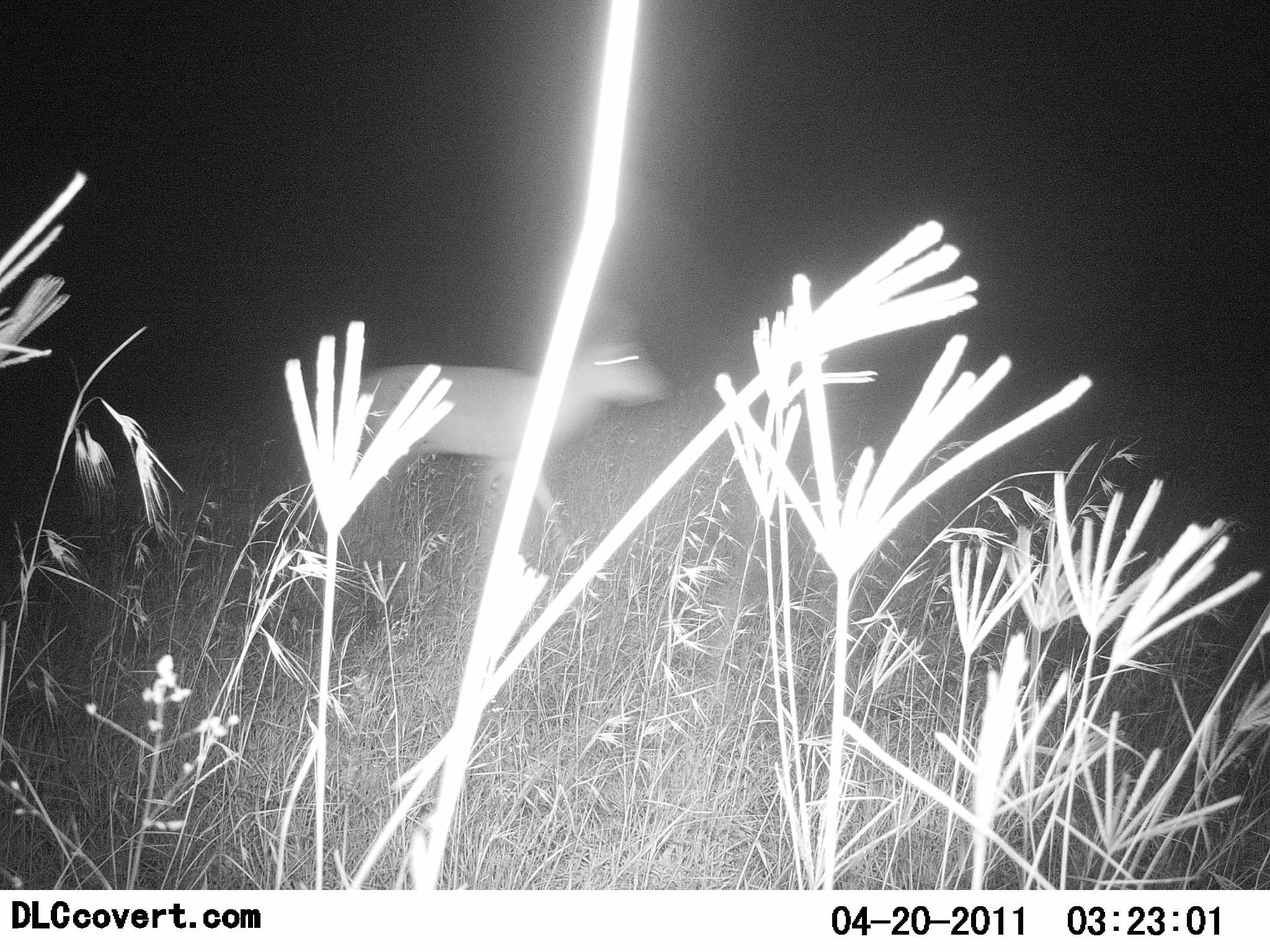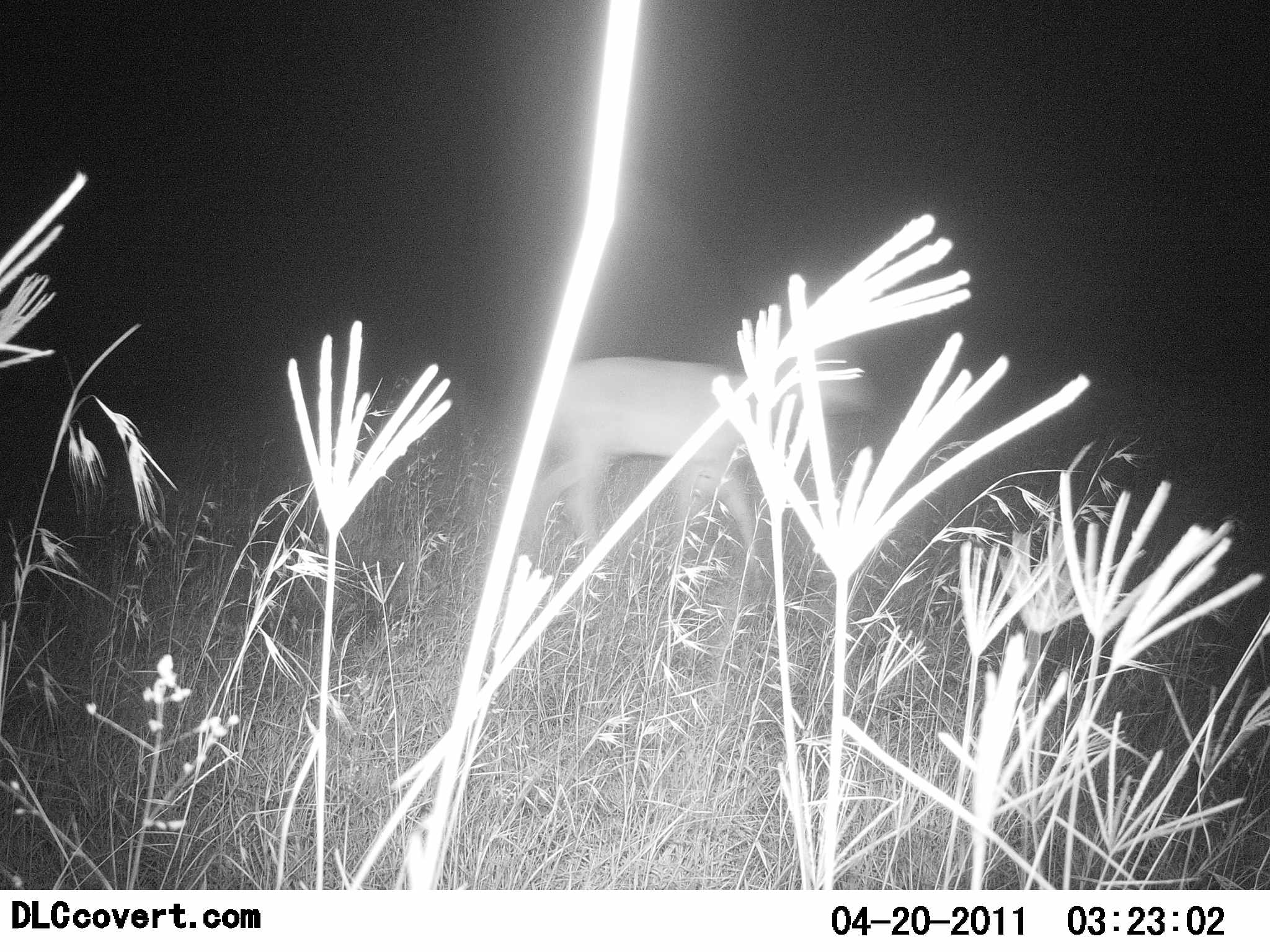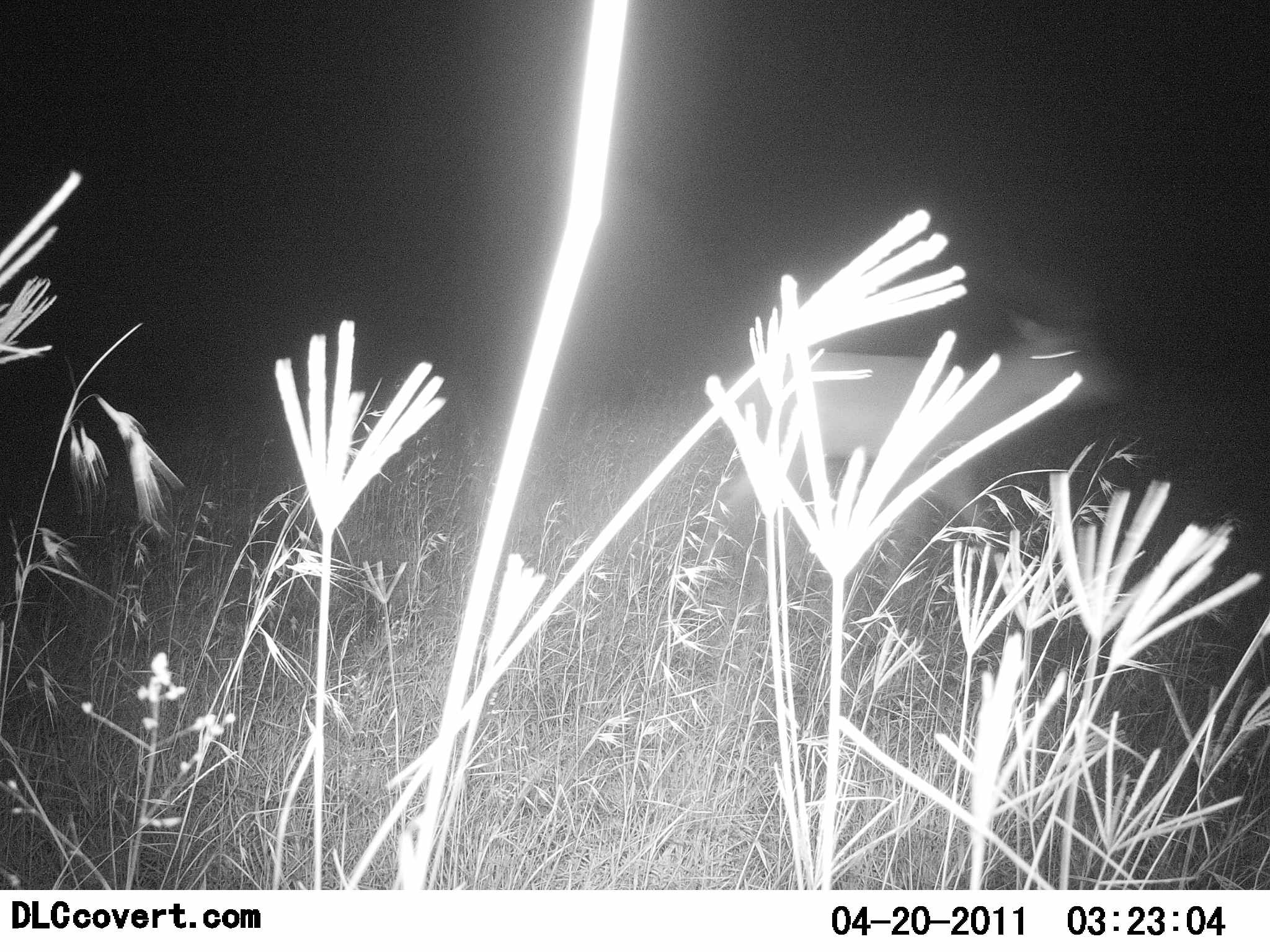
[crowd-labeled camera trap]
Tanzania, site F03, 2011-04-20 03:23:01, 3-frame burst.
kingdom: Animalia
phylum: Chordata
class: Mammalia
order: Artiodactyla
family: Bovidae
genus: Madoqua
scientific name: Madoqua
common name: dikdik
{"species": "dikdik (Madoqua)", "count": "1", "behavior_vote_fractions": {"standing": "0%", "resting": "0%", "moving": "100%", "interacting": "0%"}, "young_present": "0%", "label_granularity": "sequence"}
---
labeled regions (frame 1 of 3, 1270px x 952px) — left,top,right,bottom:
animal: 311,314,673,570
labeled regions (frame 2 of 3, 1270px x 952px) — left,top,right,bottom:
animal: 517,336,882,584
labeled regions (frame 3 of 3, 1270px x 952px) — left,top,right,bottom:
animal: 705,303,1128,583